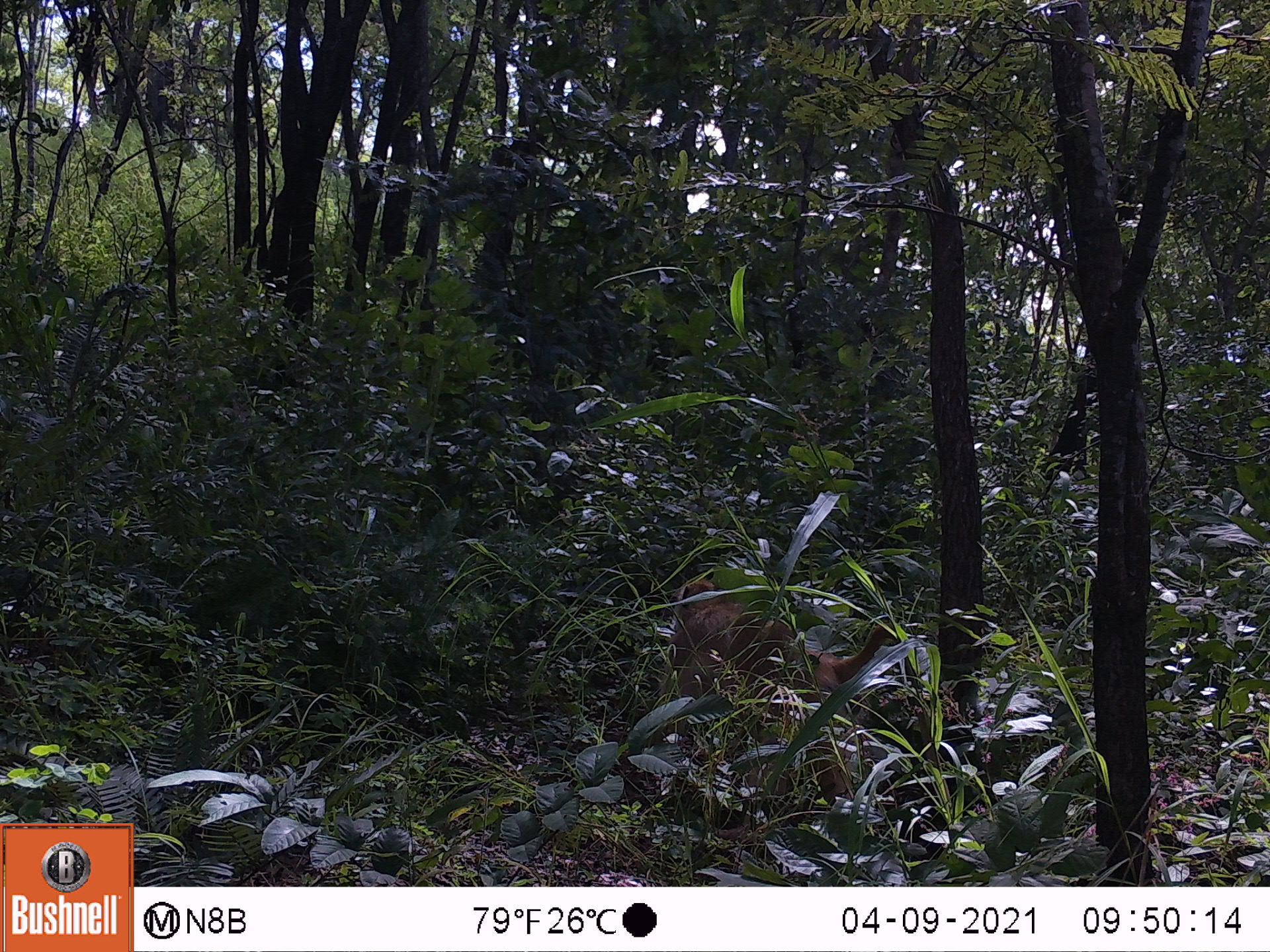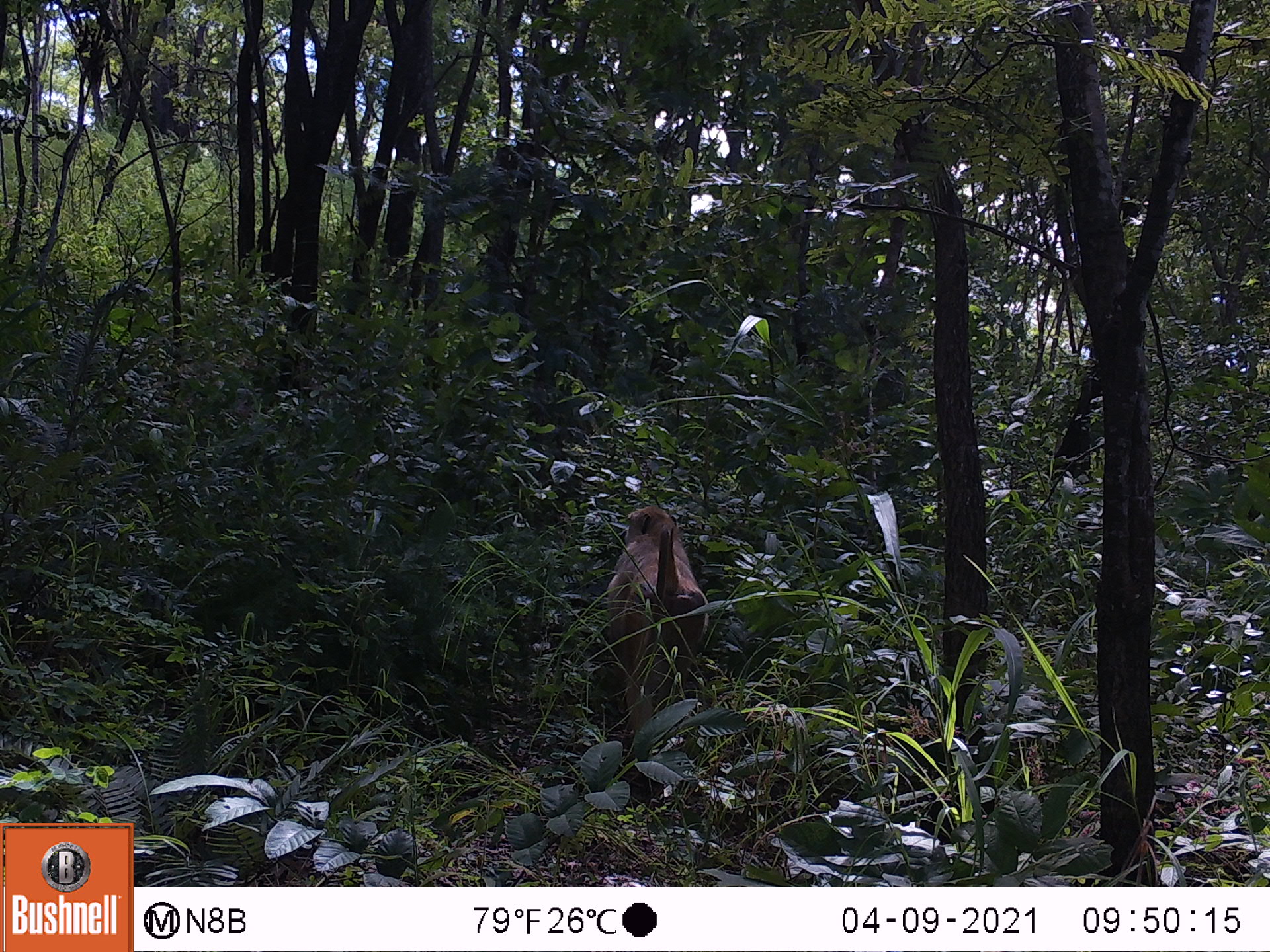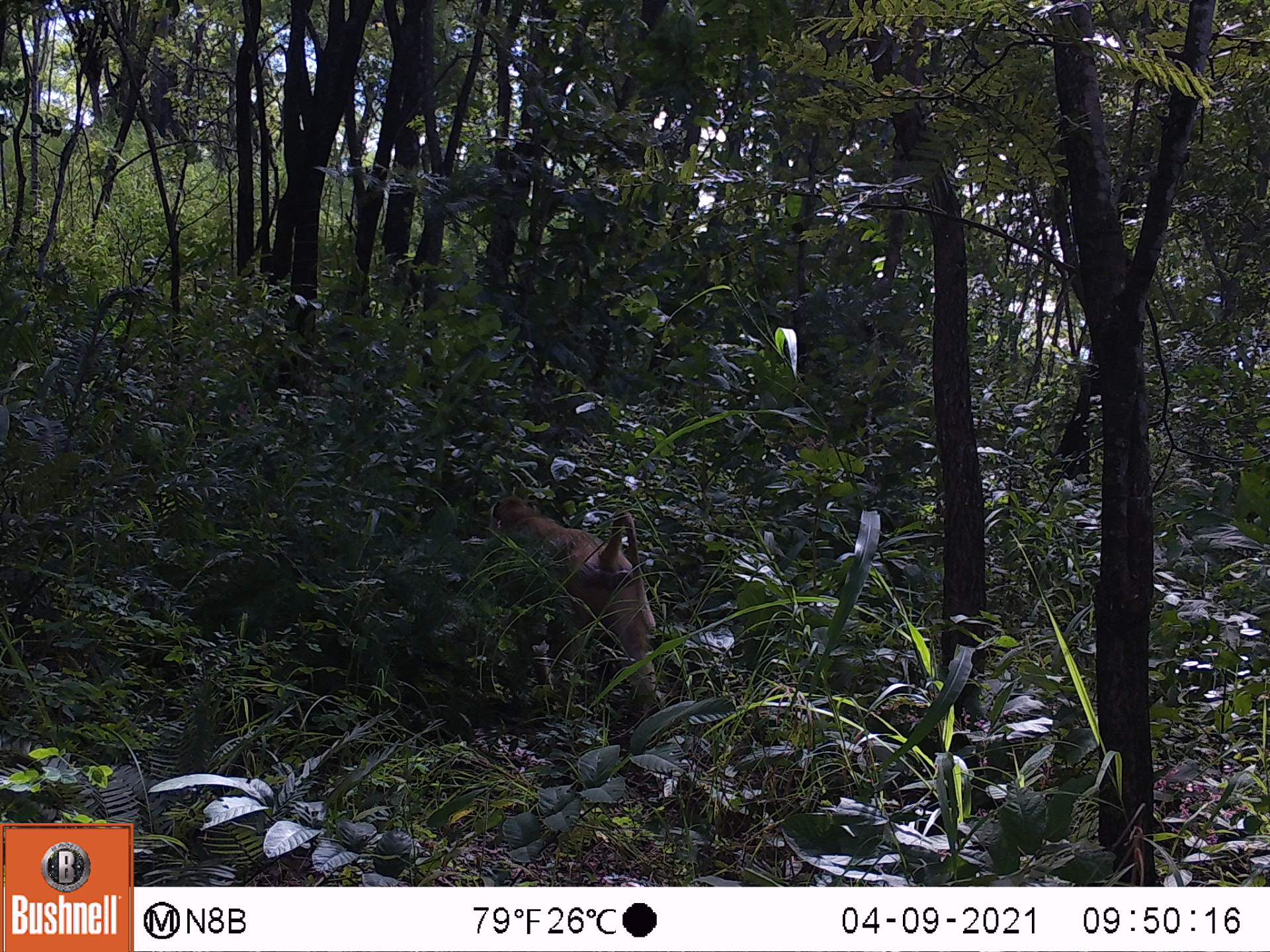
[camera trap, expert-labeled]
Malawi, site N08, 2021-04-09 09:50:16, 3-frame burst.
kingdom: Animalia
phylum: Chordata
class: Mammalia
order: Primates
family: Cercopithecidae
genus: Papio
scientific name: Papio cynocephalus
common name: yellow baboon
Yellow baboon (Papio cynocephalus), count 1.